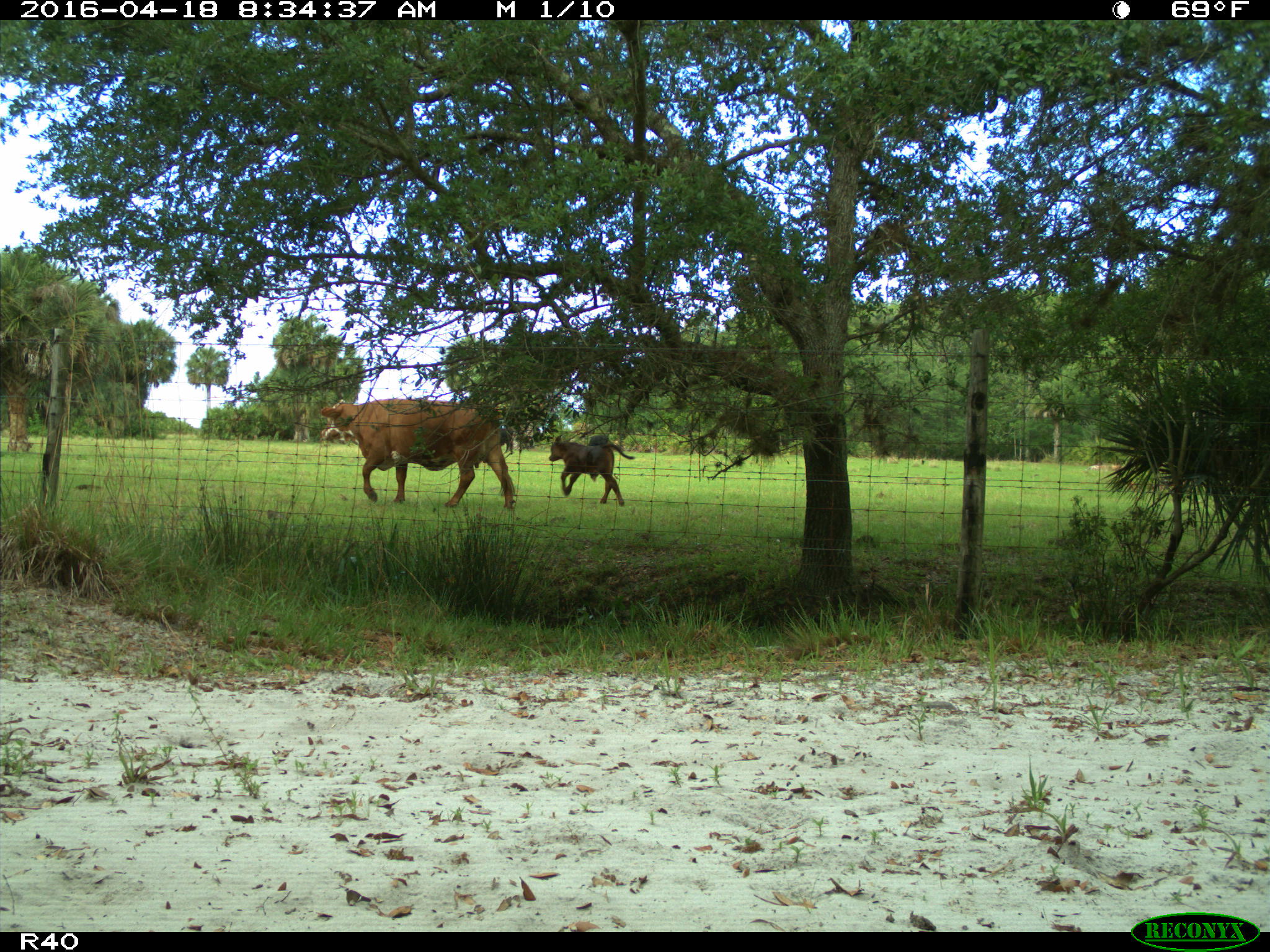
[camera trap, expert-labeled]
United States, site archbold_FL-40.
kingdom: Animalia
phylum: Chordata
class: Mammalia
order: Artiodactyla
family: Bovidae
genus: Bos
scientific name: Bos taurus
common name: domestic cow